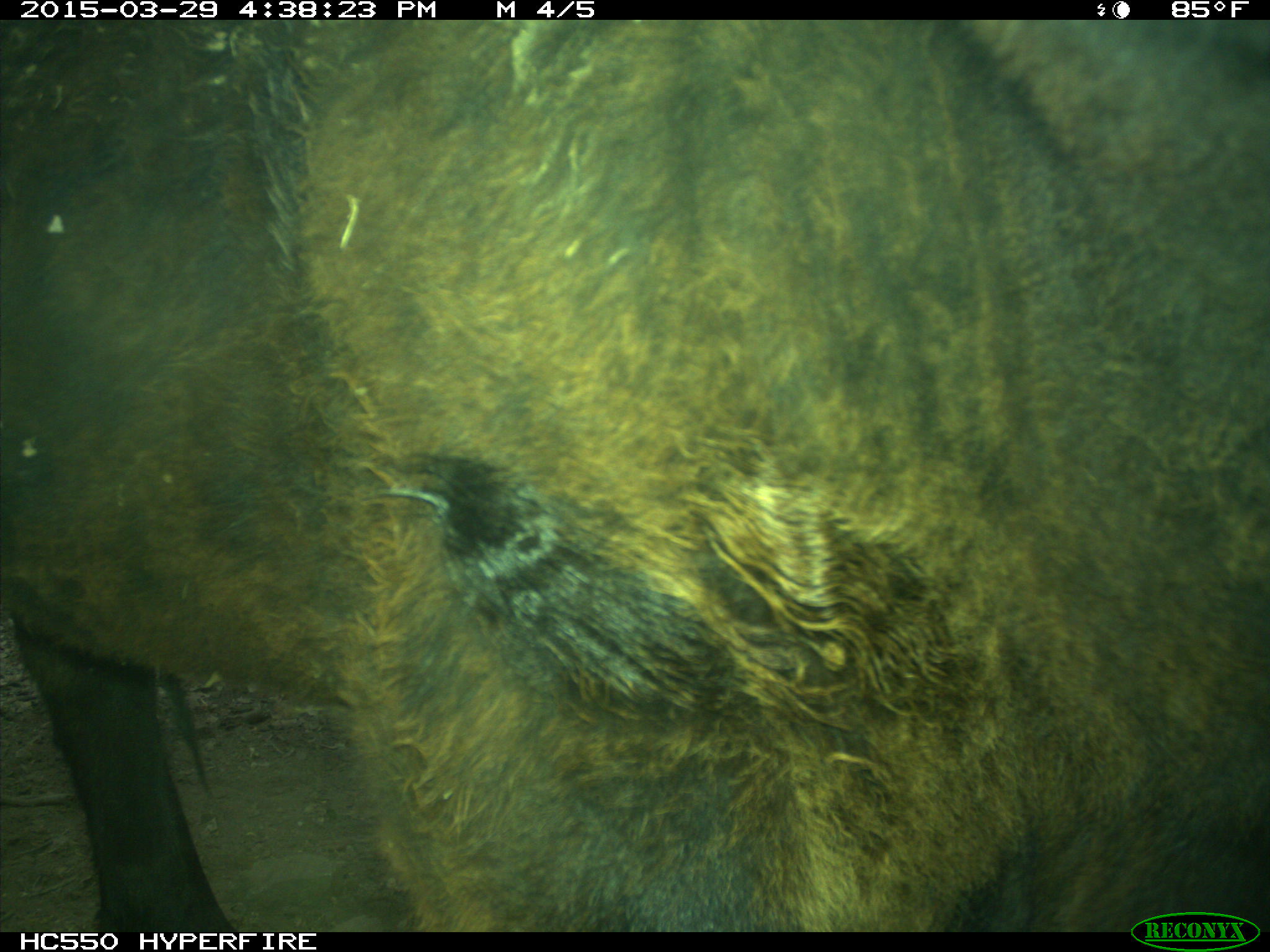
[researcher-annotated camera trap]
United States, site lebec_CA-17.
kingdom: Animalia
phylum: Chordata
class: Mammalia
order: Artiodactyla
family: Bovidae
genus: Bos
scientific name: Bos taurus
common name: domestic cow